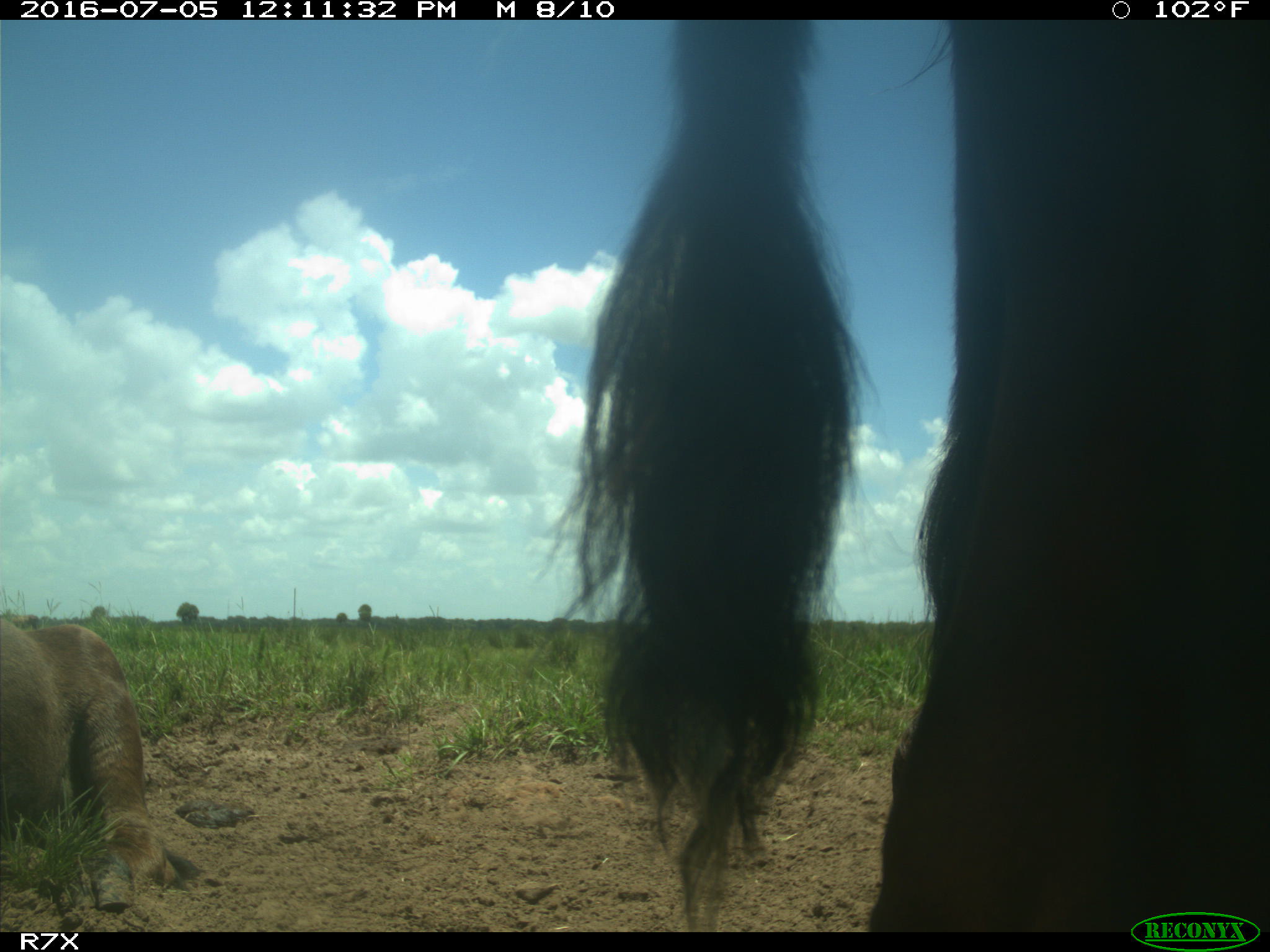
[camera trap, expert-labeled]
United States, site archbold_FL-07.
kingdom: Animalia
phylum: Chordata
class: Mammalia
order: Artiodactyla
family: Bovidae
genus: Bos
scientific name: Bos taurus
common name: domestic cow